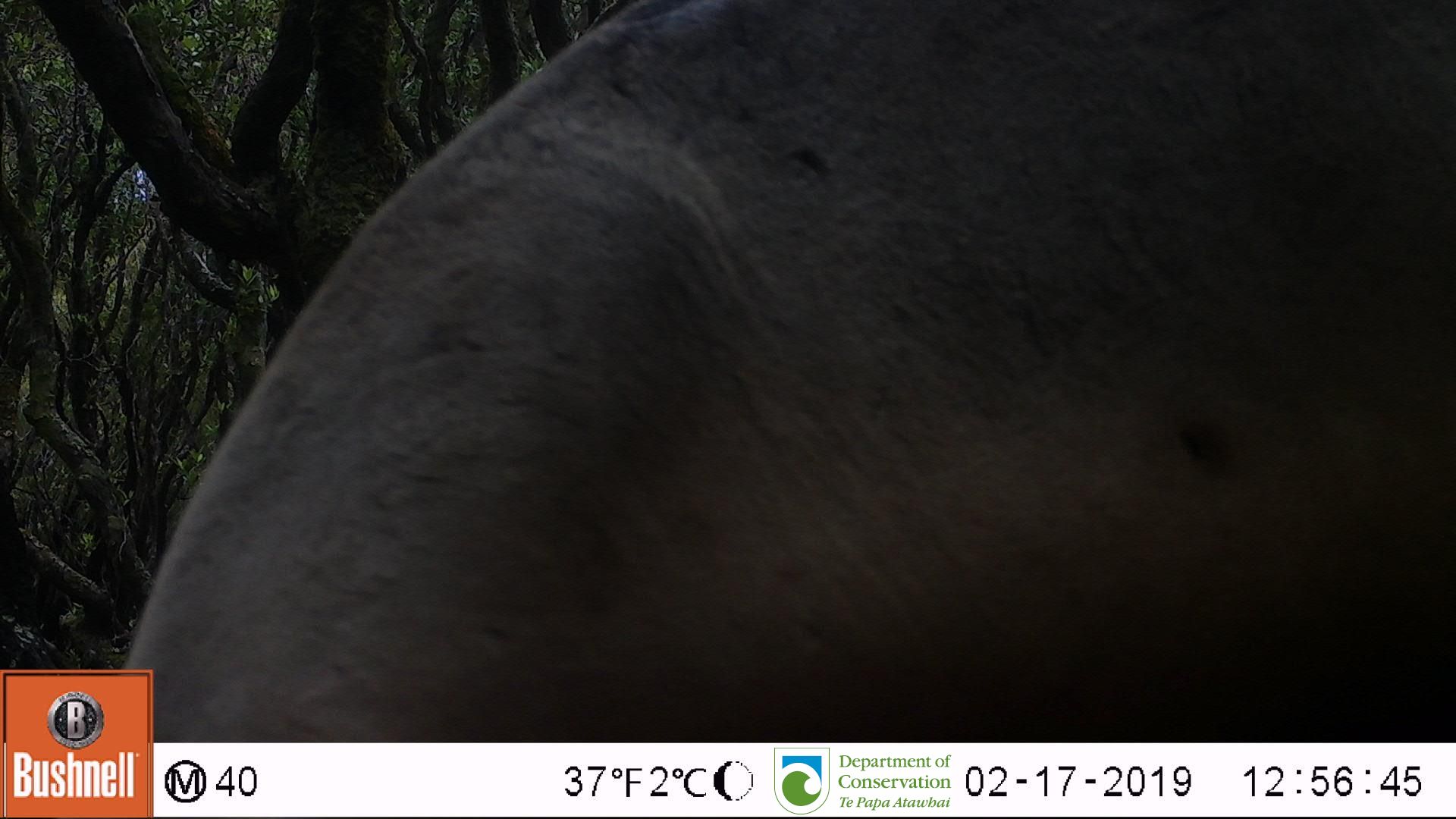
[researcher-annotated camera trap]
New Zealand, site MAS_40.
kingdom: Animalia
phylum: Chordata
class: Mammalia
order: Carnivora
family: Otariidae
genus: Phocarctos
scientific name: Phocarctos hookeri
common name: new zealand sea lion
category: sealion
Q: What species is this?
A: Sealion (new zealand sea lion) (Phocarctos hookeri).